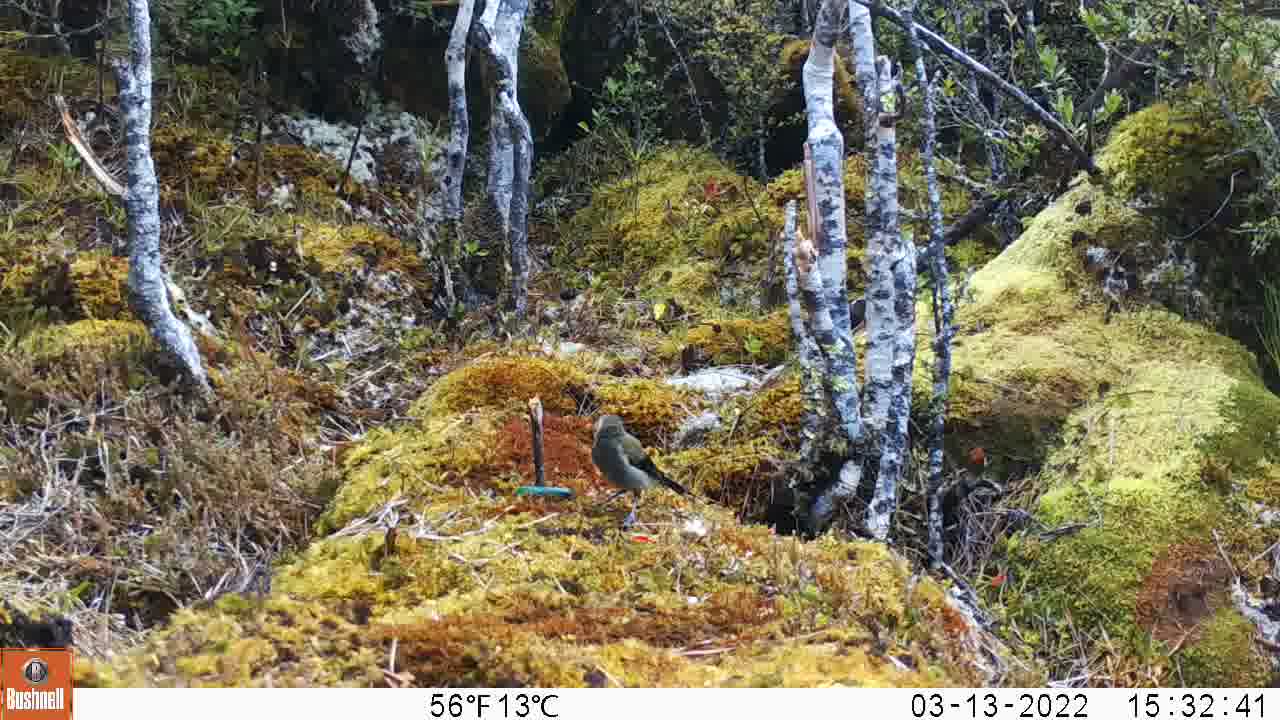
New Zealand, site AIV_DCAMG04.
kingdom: Animalia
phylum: Chordata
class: Aves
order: Passeriformes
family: Meliphagidae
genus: Anthornis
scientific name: Anthornis melanura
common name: new zealand bellbird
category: bellbird